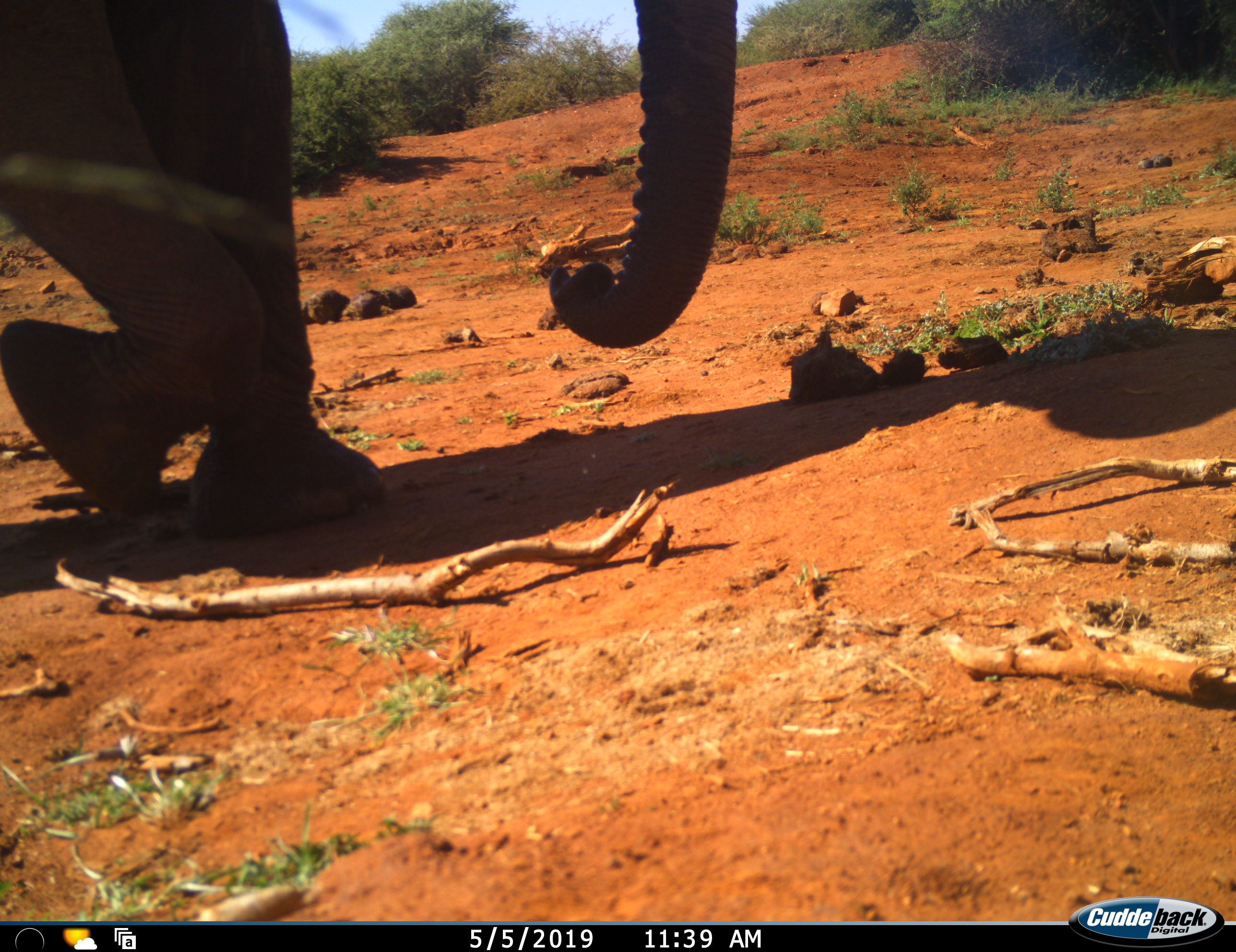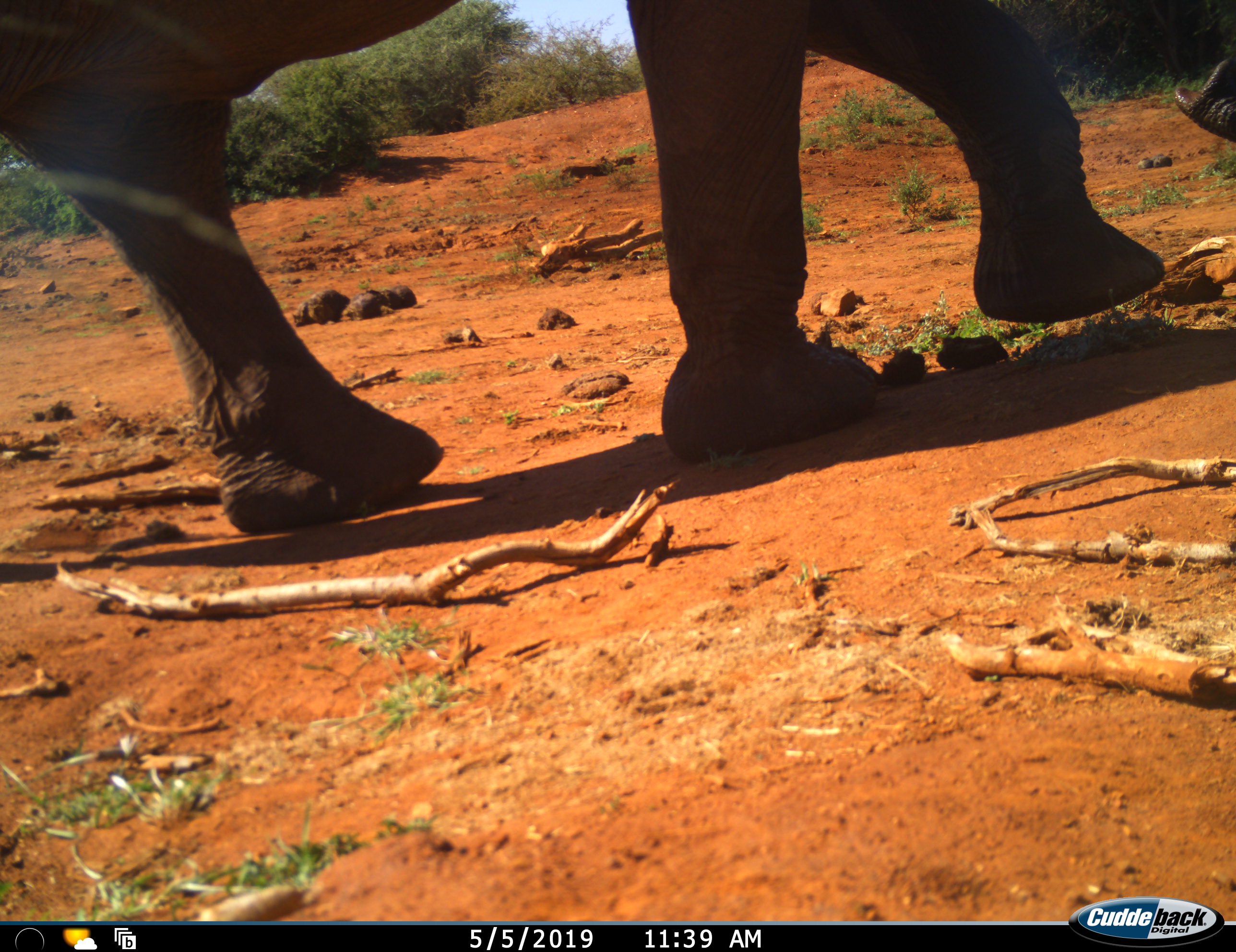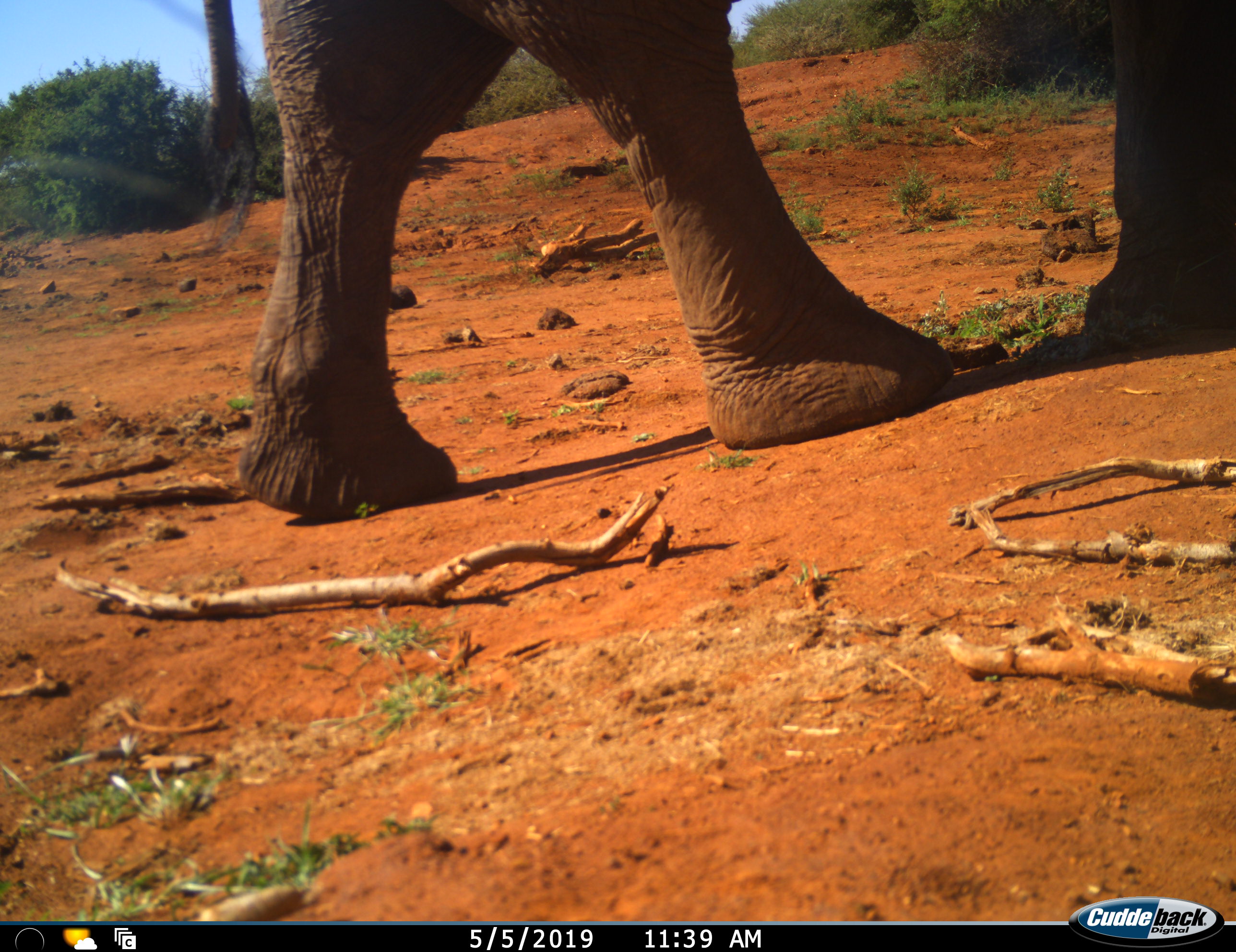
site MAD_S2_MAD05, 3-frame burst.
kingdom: Animalia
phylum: Chordata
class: Mammalia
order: Proboscidea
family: Elephantidae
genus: Loxodonta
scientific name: Loxodonta africana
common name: african bush elephant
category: elephant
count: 1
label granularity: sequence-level